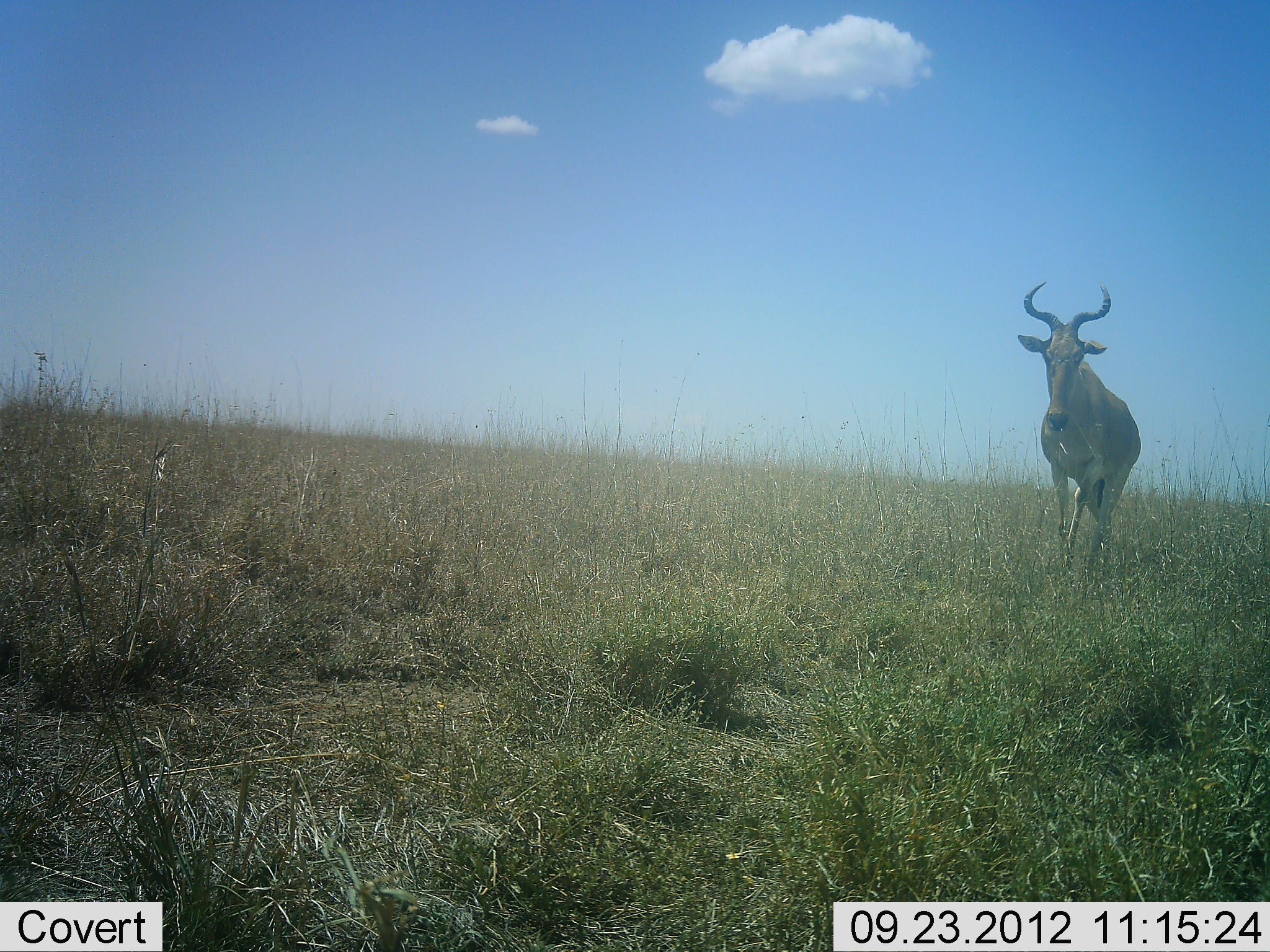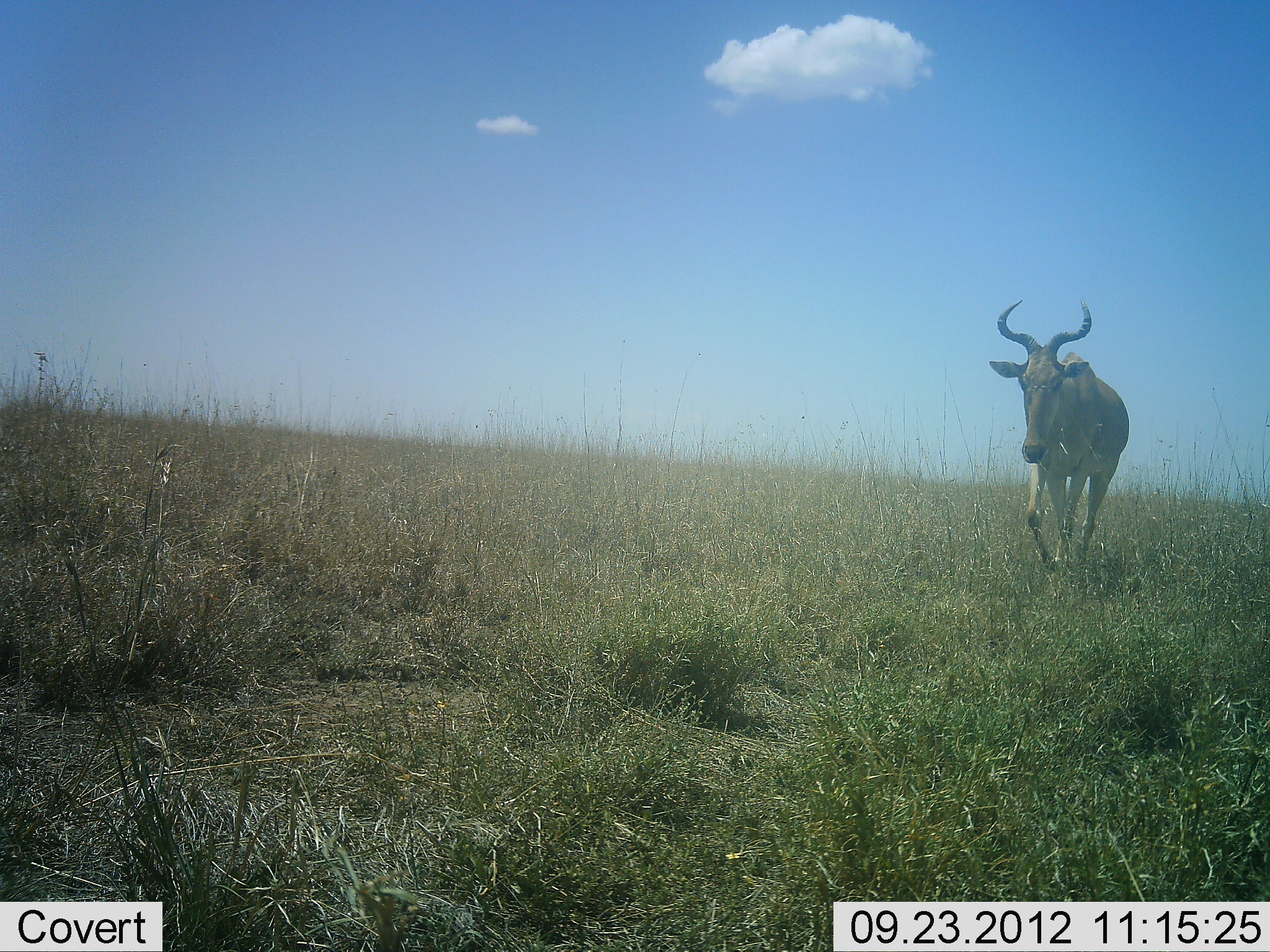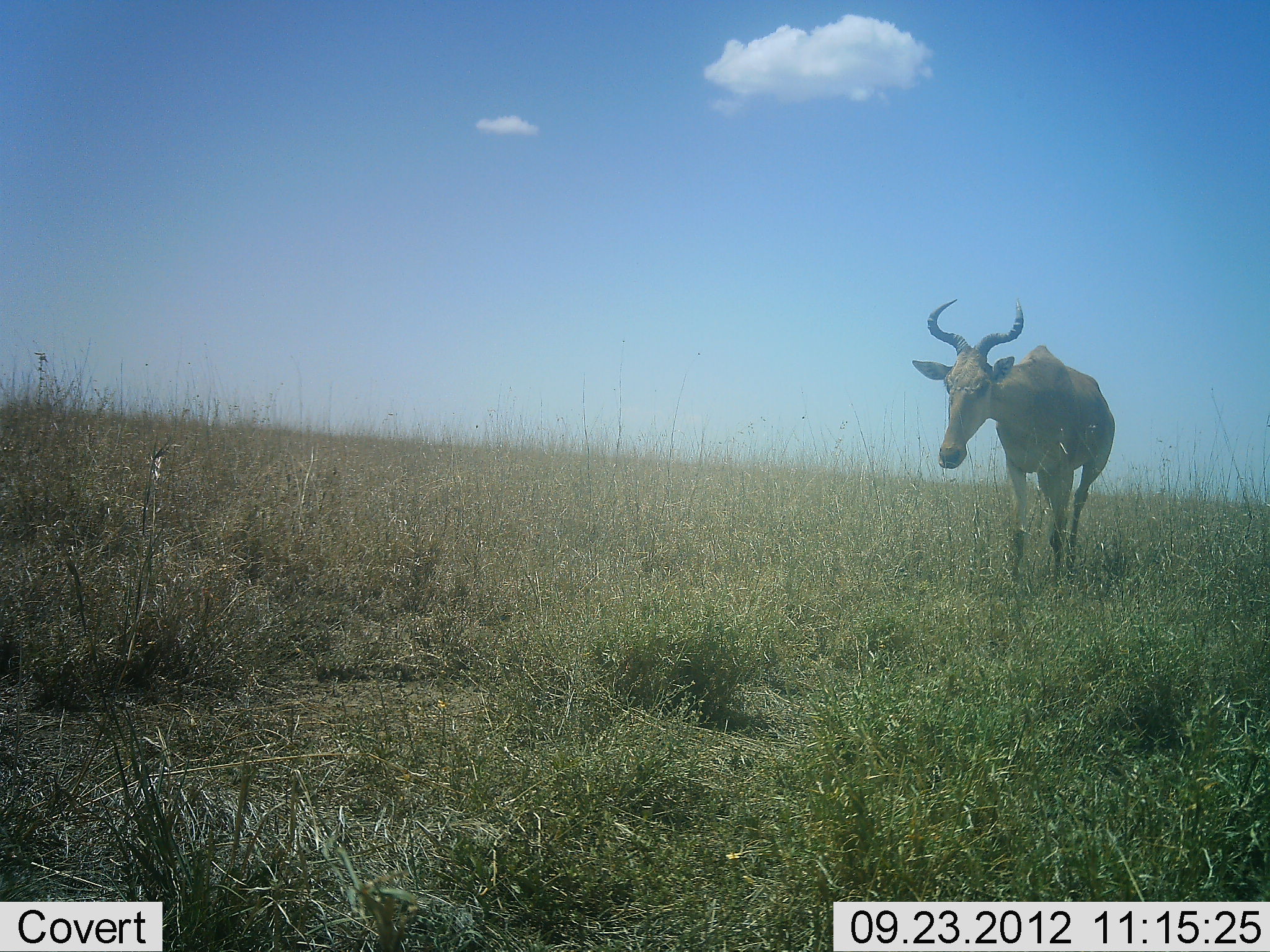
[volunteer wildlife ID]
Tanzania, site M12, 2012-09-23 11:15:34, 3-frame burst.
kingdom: Animalia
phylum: Chordata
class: Mammalia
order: Artiodactyla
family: Bovidae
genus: Alcelaphus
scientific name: Alcelaphus buselaphus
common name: hartebeest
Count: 1.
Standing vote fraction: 10%.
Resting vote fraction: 0%.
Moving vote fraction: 90%.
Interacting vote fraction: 0%.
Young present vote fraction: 0%.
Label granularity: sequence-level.